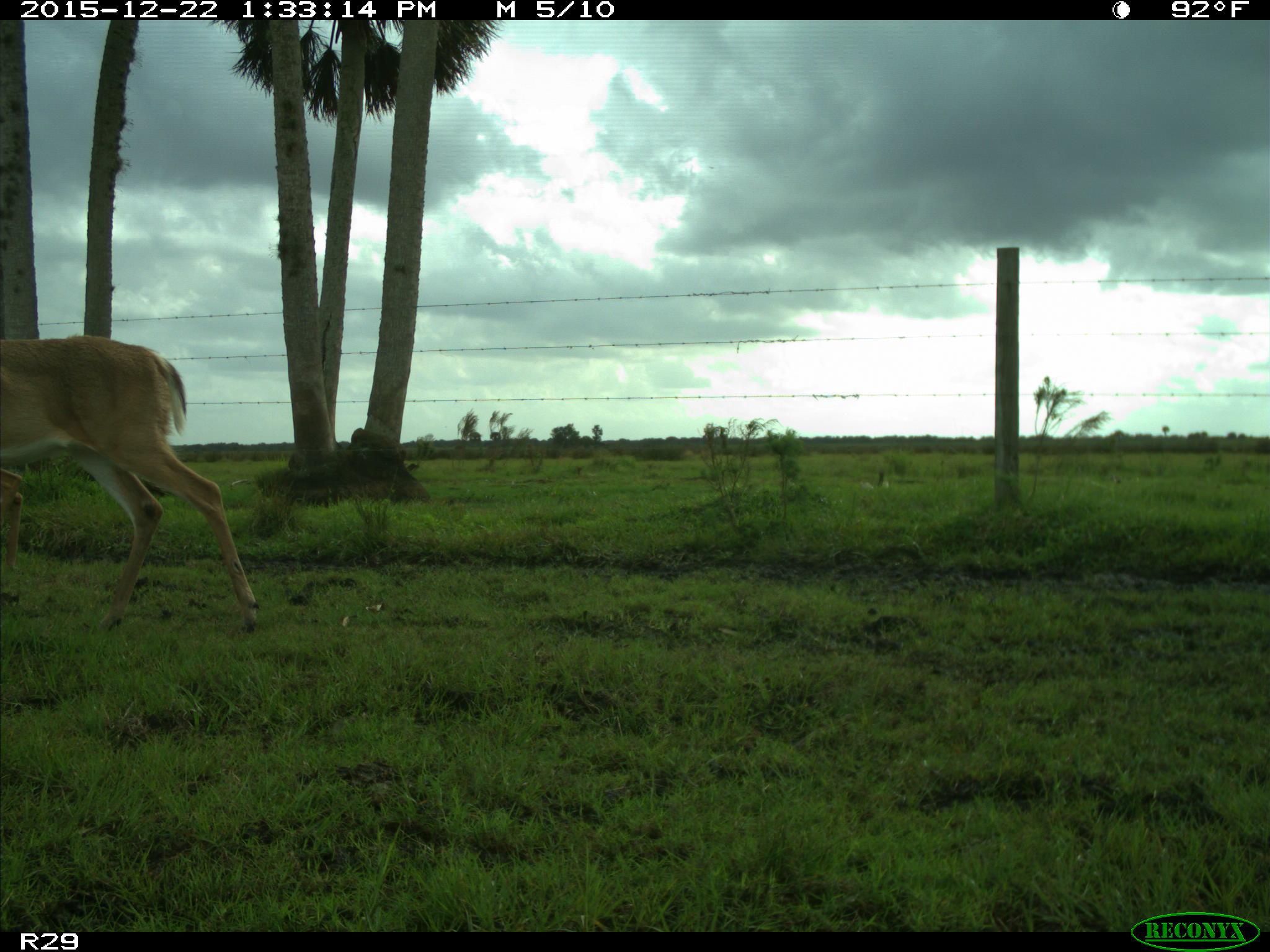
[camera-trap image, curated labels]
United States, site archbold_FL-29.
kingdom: Animalia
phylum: Chordata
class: Mammalia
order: Artiodactyla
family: Cervidae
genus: Odocoileus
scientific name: Odocoileus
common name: deer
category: unidentified deer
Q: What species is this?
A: Unidentified deer (deer) (Odocoileus).